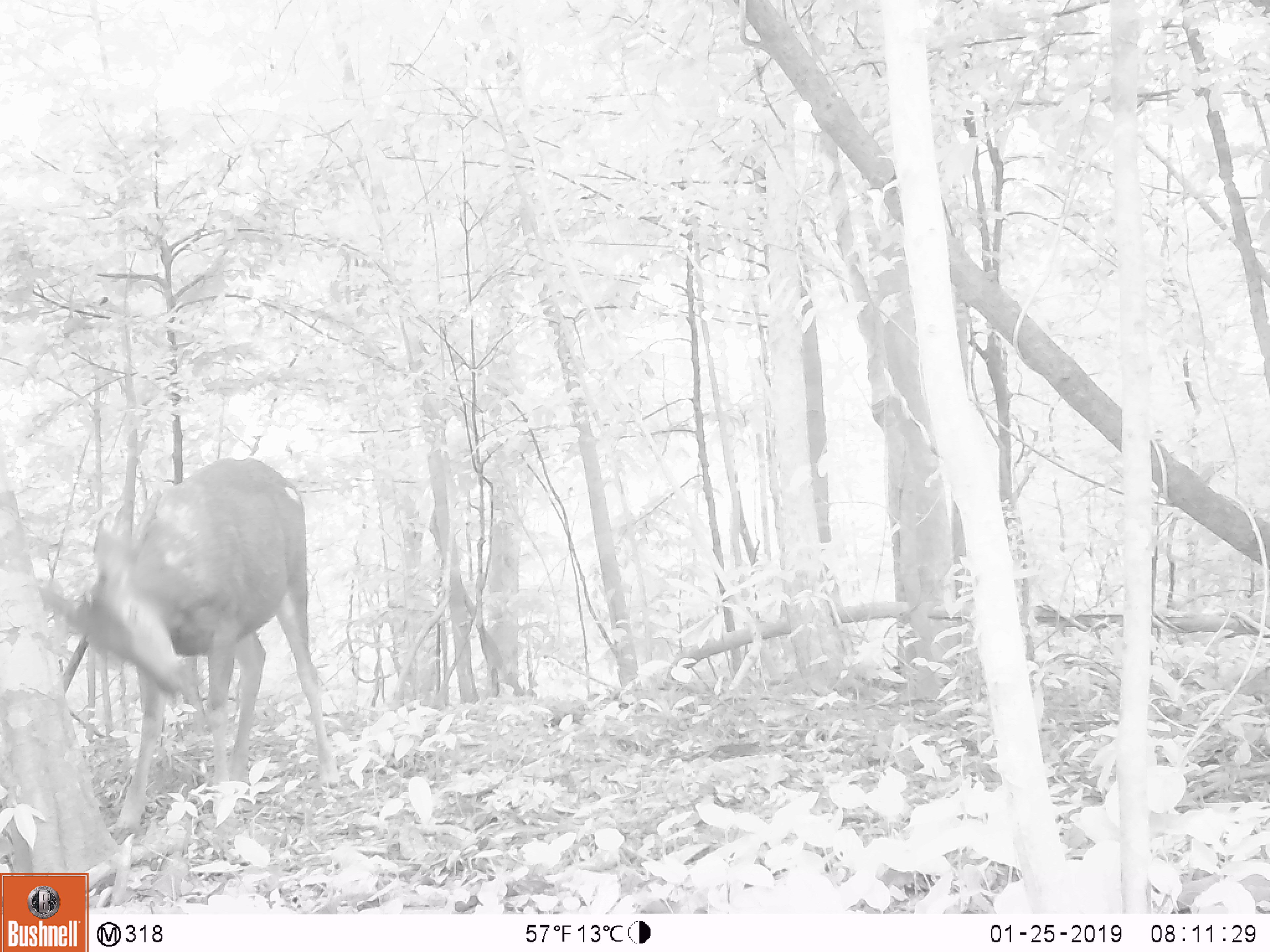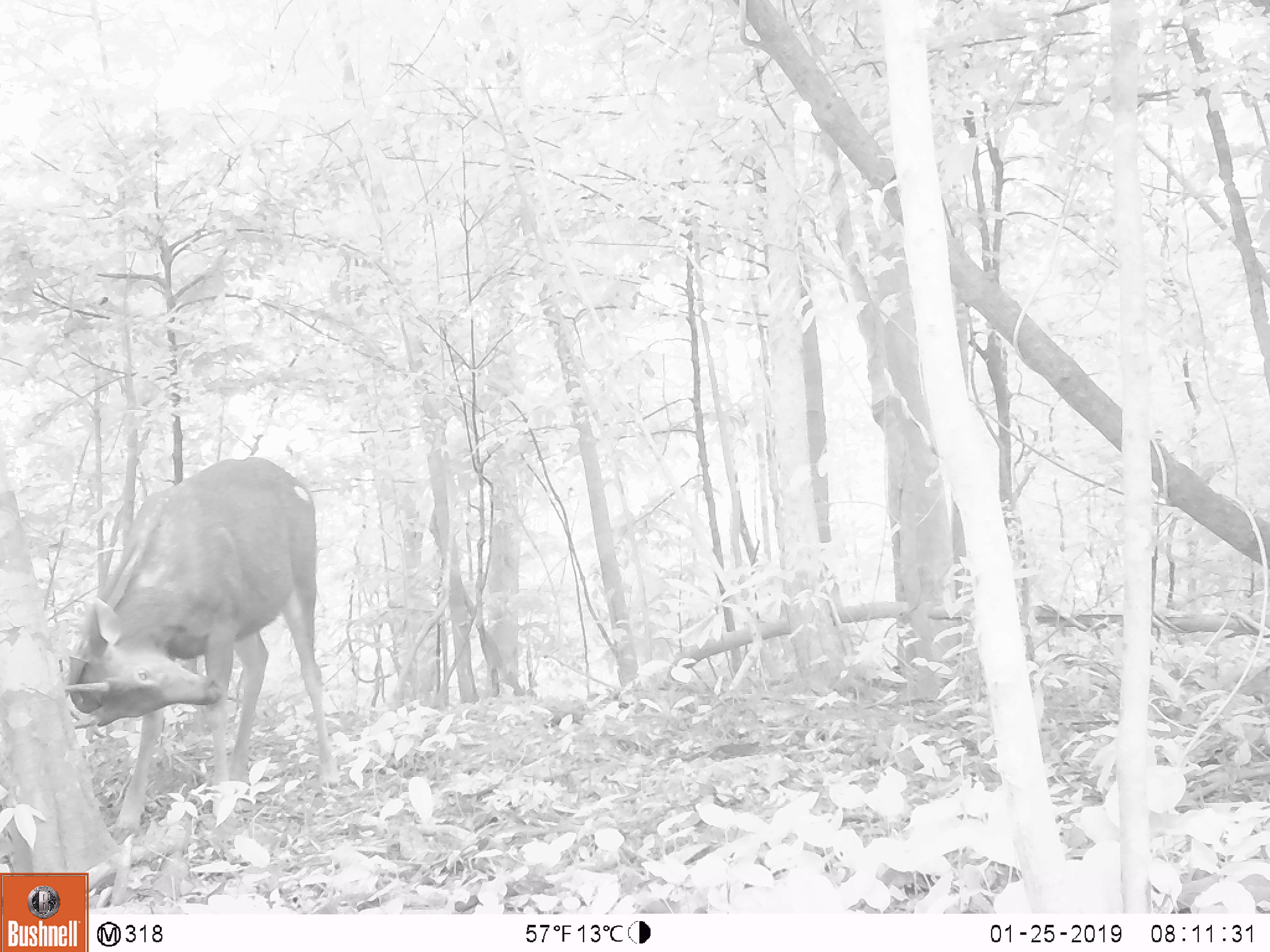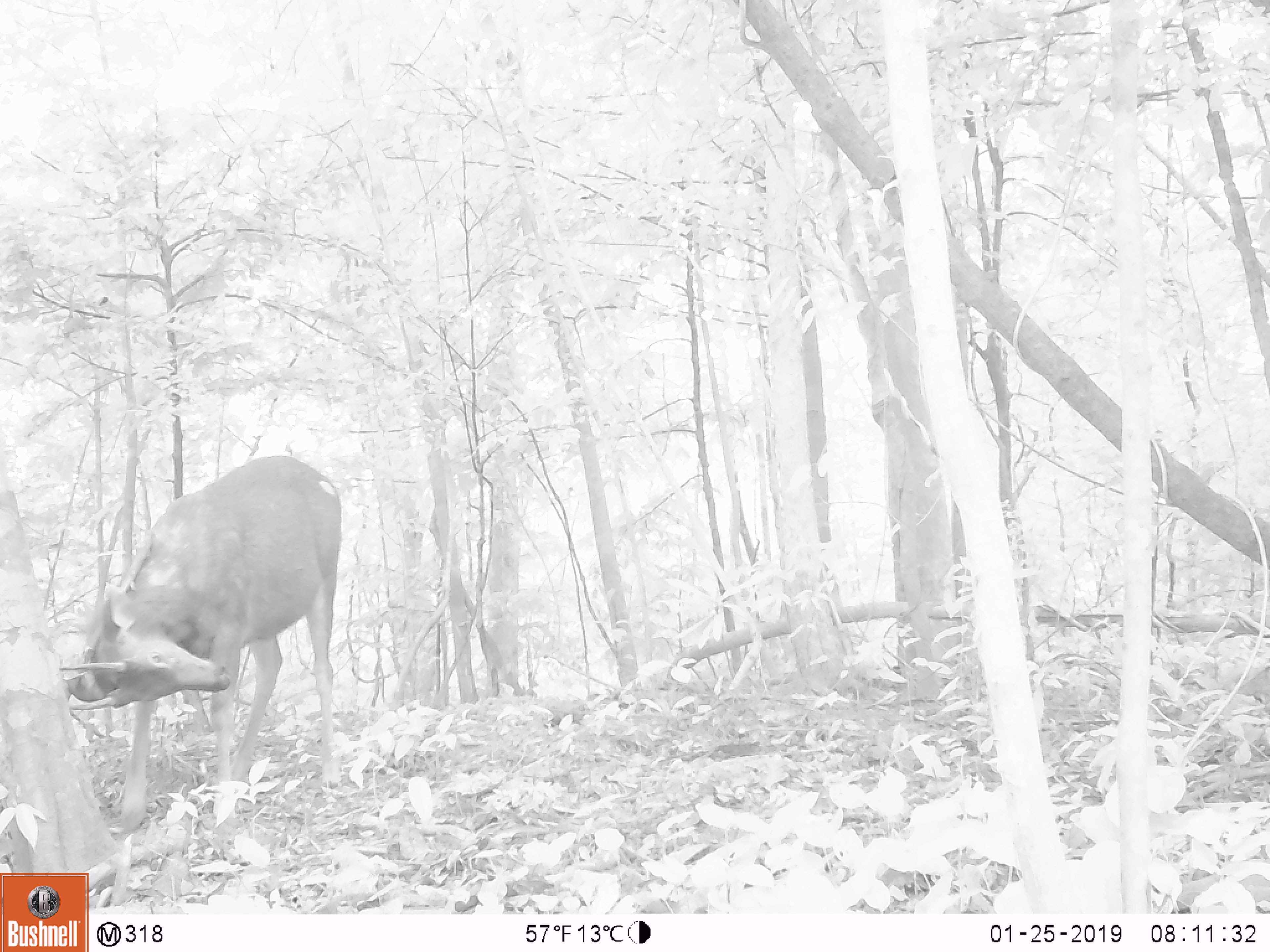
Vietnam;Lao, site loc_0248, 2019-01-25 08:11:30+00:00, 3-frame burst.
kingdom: Animalia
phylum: Chordata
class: Mammalia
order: Artiodactyla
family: Cervidae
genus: Rusa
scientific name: Rusa unicolor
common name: sambar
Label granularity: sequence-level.